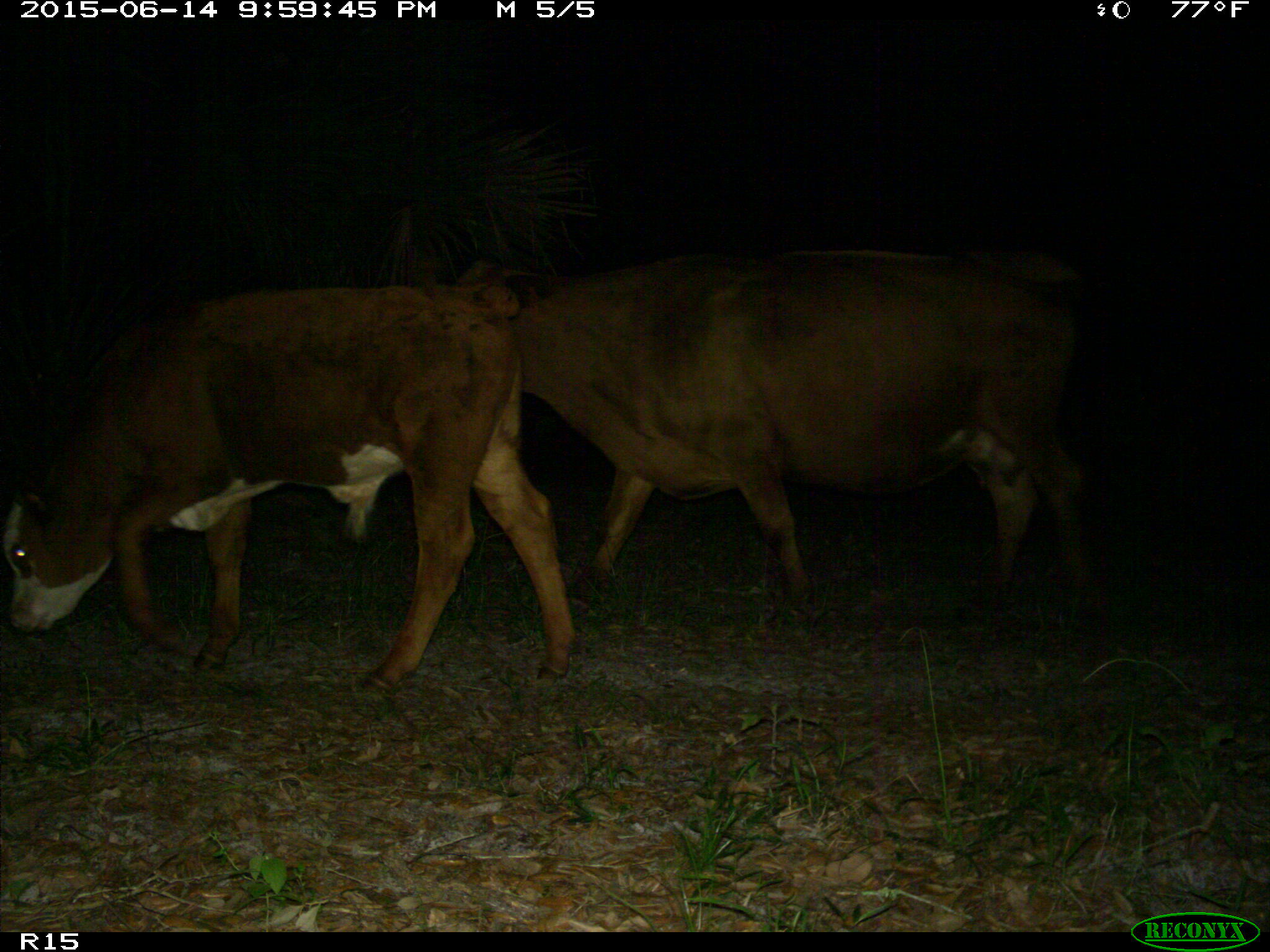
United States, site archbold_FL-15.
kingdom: Animalia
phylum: Chordata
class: Mammalia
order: Artiodactyla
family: Bovidae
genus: Bos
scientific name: Bos taurus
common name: domestic cow